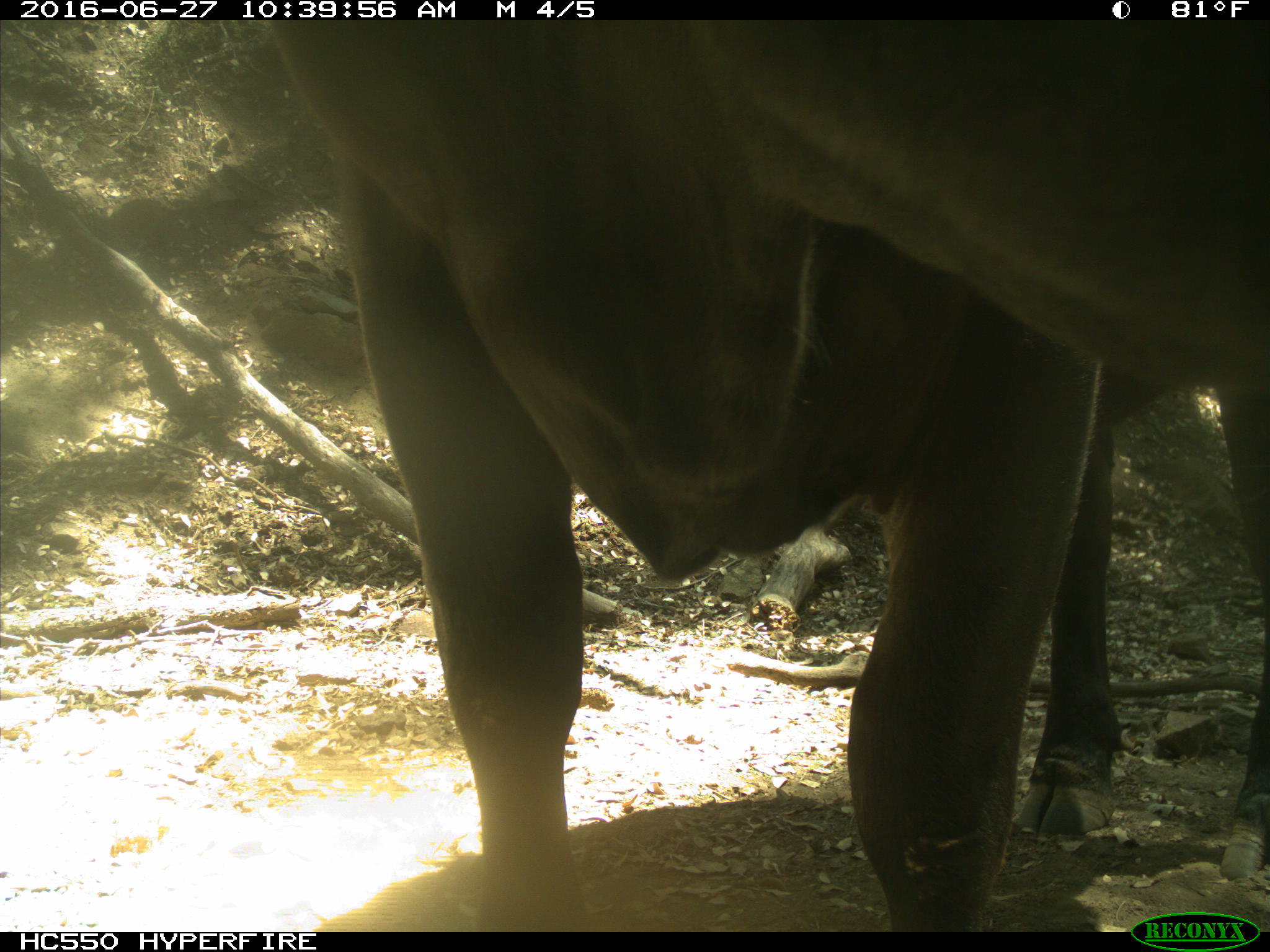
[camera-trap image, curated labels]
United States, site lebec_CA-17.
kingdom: Animalia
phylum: Chordata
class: Mammalia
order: Artiodactyla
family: Bovidae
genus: Bos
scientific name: Bos taurus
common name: domestic cow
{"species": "Bos taurus (domestic cow)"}